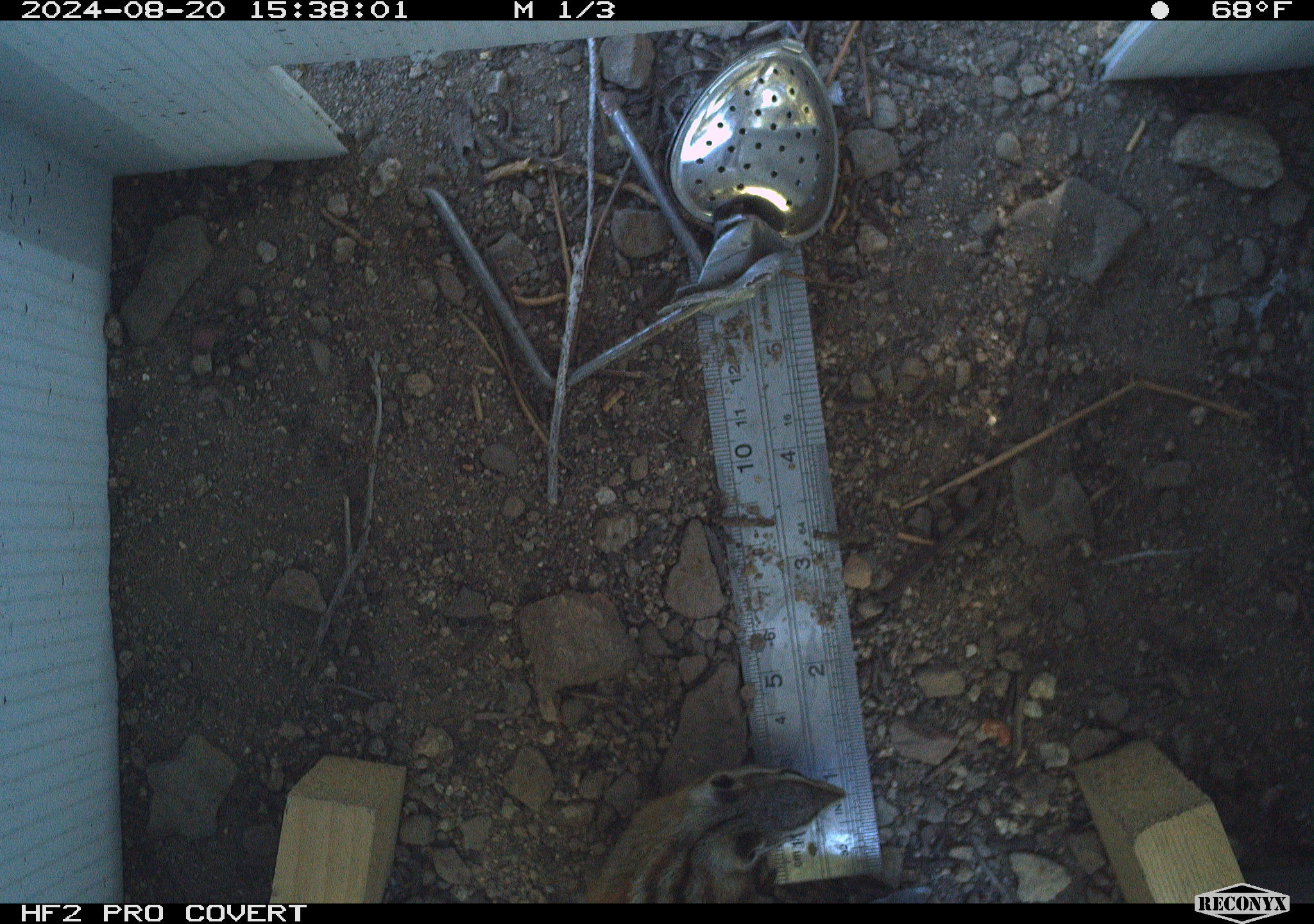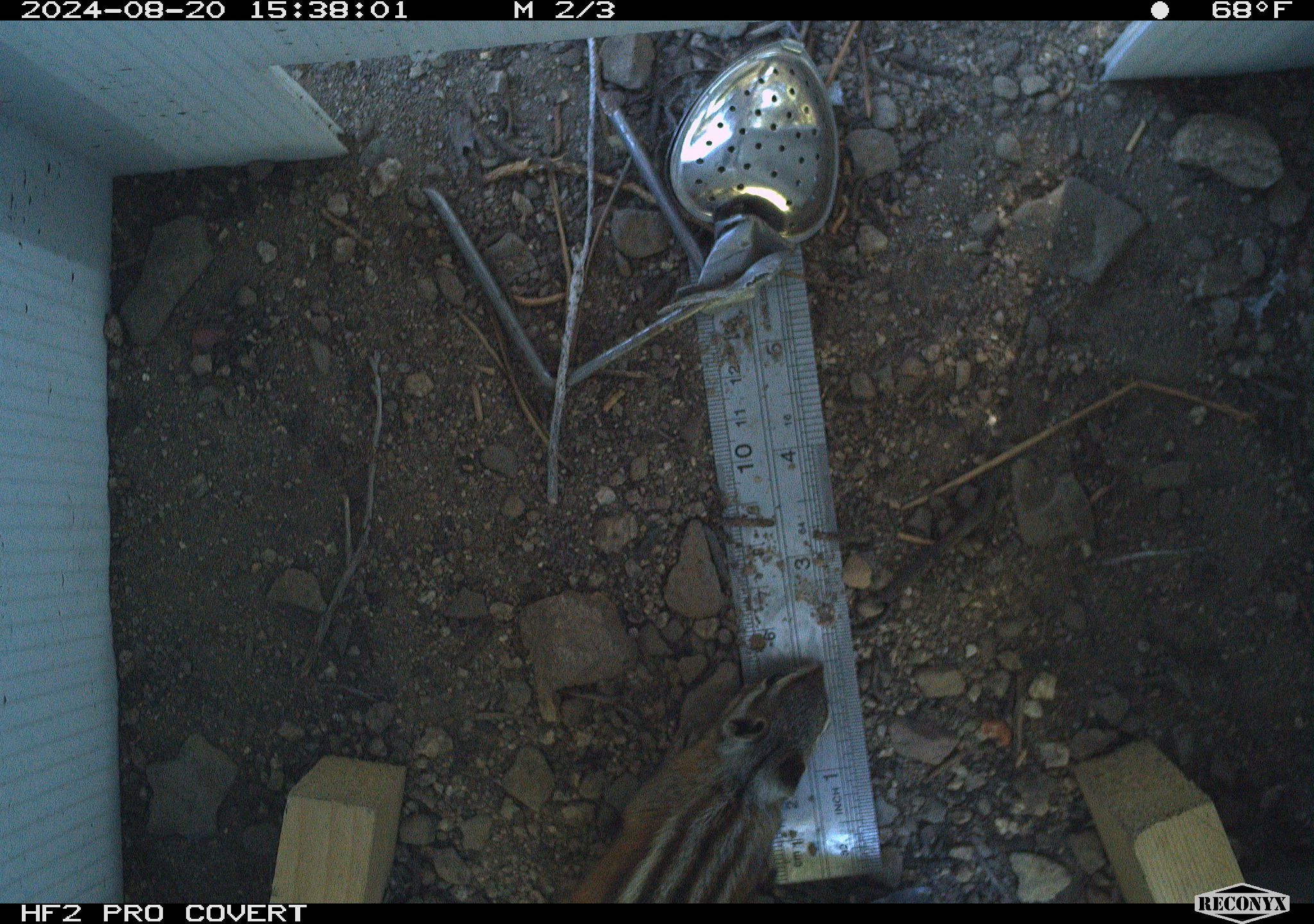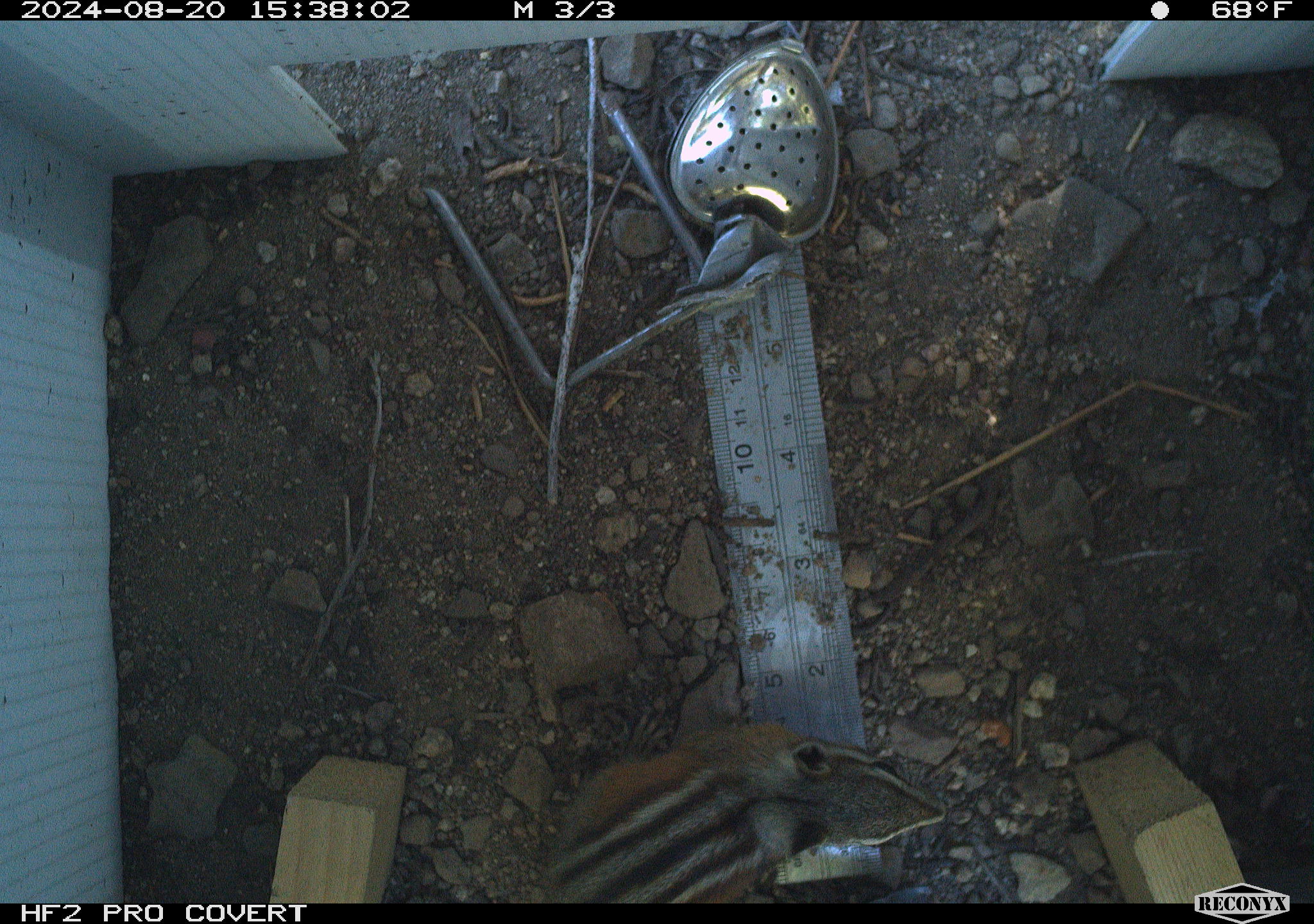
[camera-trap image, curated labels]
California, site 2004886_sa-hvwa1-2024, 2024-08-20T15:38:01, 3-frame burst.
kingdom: Animalia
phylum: Chordata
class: Mammalia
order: Rodentia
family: Sciuridae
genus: Neotamias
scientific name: Neotamias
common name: western chipmunks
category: neotamias species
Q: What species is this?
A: Neotamias species (western chipmunks) (Neotamias).